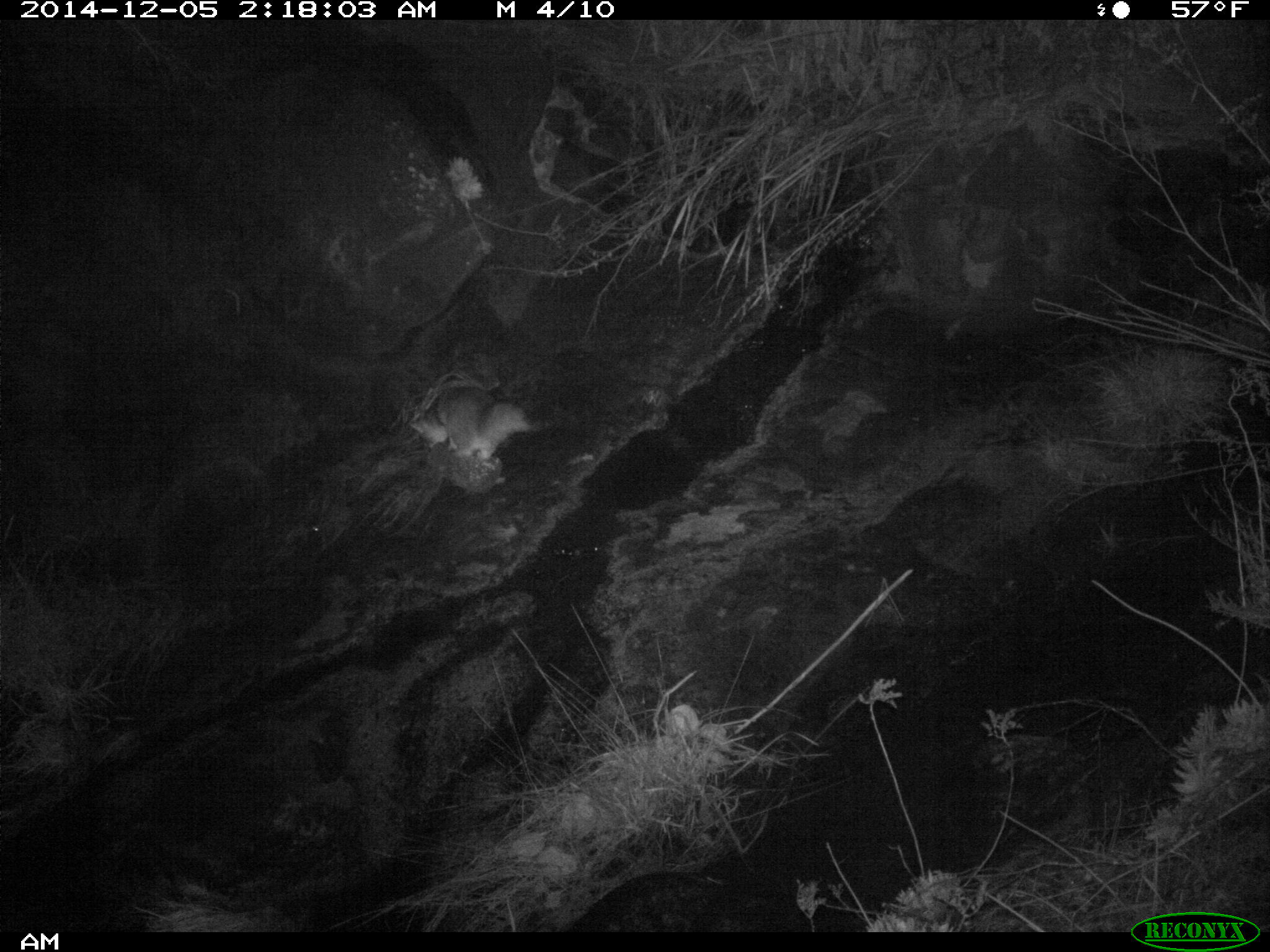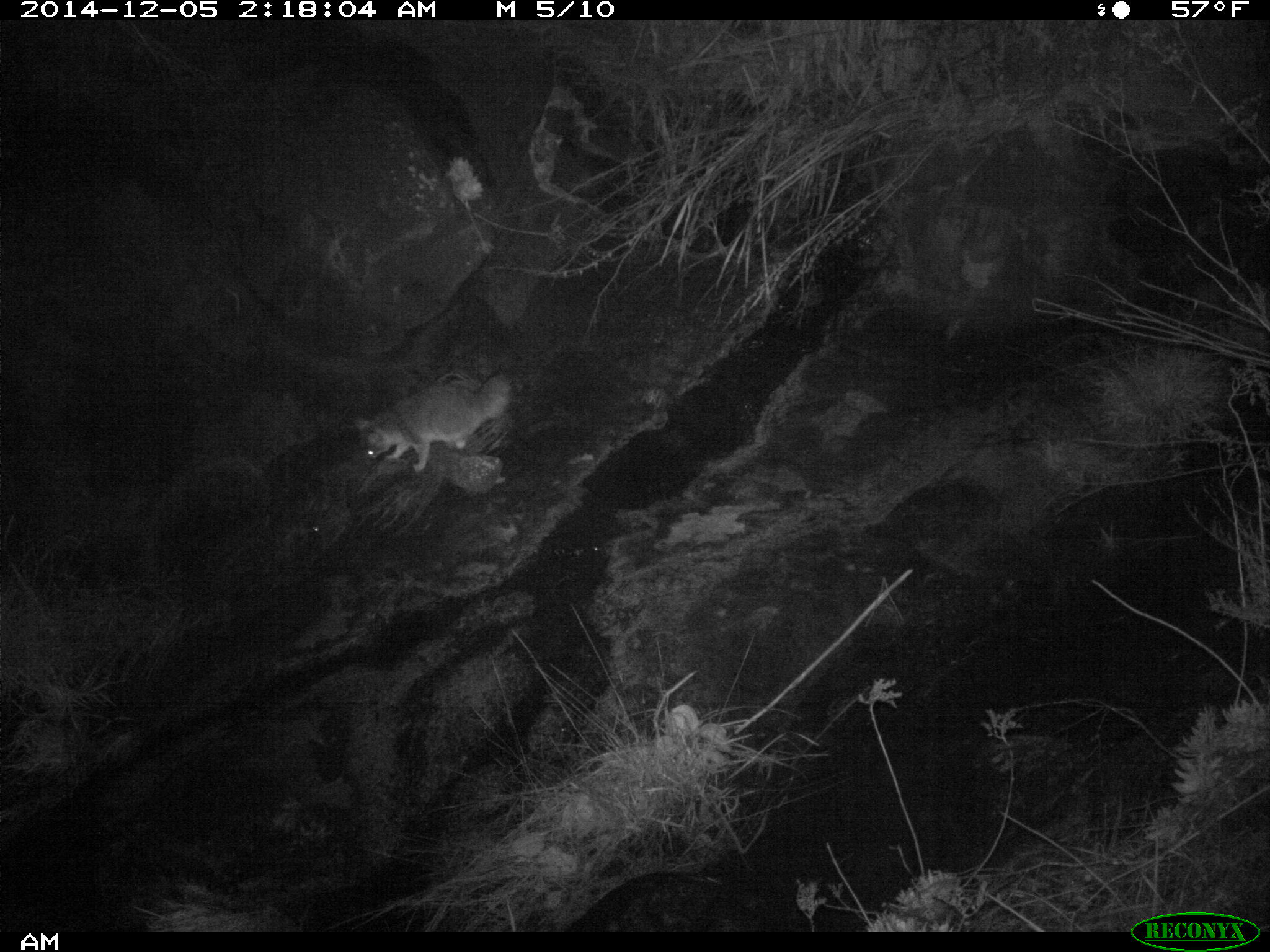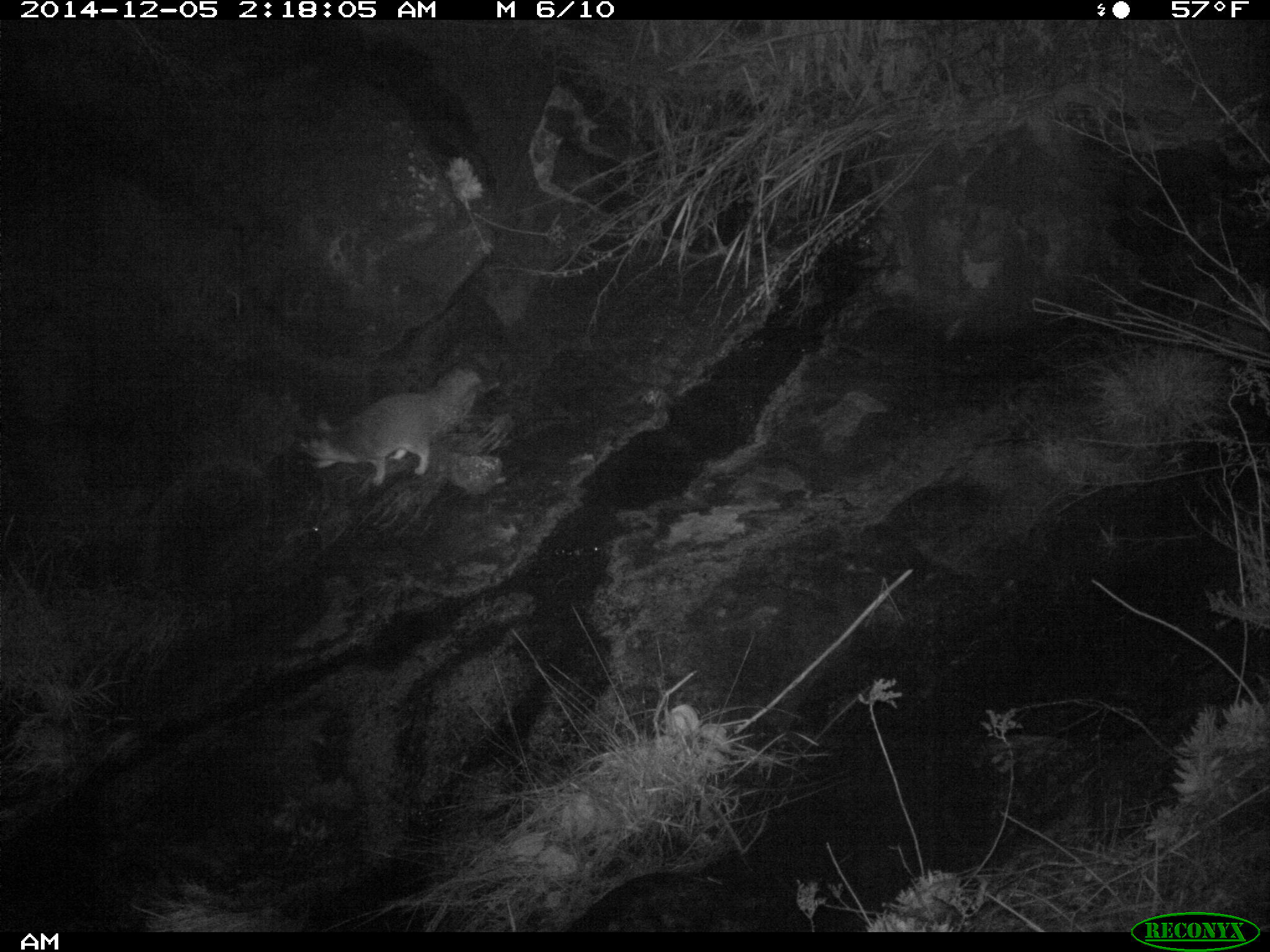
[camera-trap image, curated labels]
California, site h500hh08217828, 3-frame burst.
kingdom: Animalia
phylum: Chordata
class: Mammalia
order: Carnivora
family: Canidae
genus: Urocyon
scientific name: Urocyon littoralis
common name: island fox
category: fox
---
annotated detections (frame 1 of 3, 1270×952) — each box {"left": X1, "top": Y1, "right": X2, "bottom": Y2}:
fox: {"left": 407, "top": 385, "right": 534, "bottom": 459}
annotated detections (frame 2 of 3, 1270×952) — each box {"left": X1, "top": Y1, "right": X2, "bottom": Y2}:
fox: {"left": 353, "top": 371, "right": 513, "bottom": 473}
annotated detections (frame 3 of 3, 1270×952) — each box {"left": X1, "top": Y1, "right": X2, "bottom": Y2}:
fox: {"left": 296, "top": 365, "right": 485, "bottom": 487}